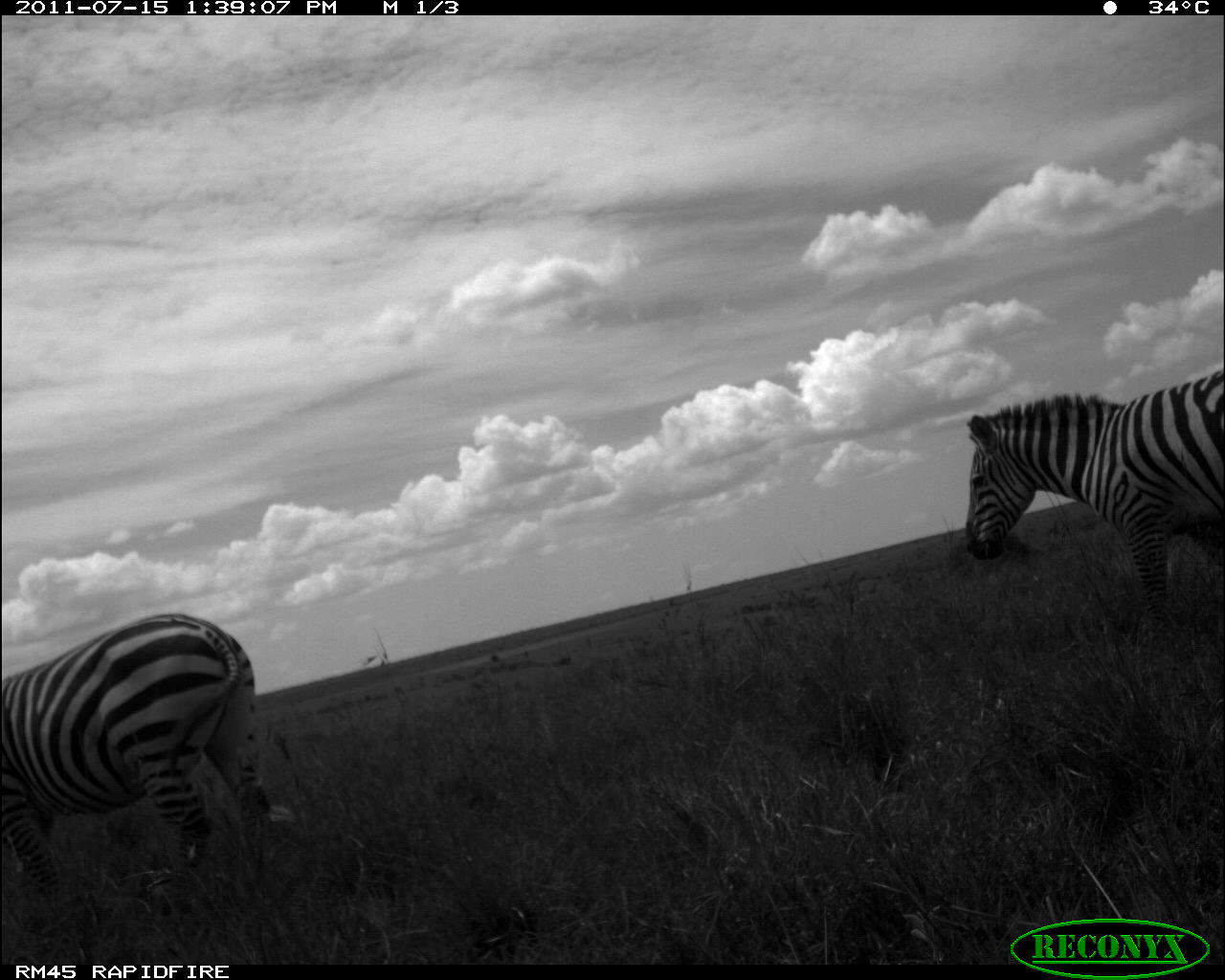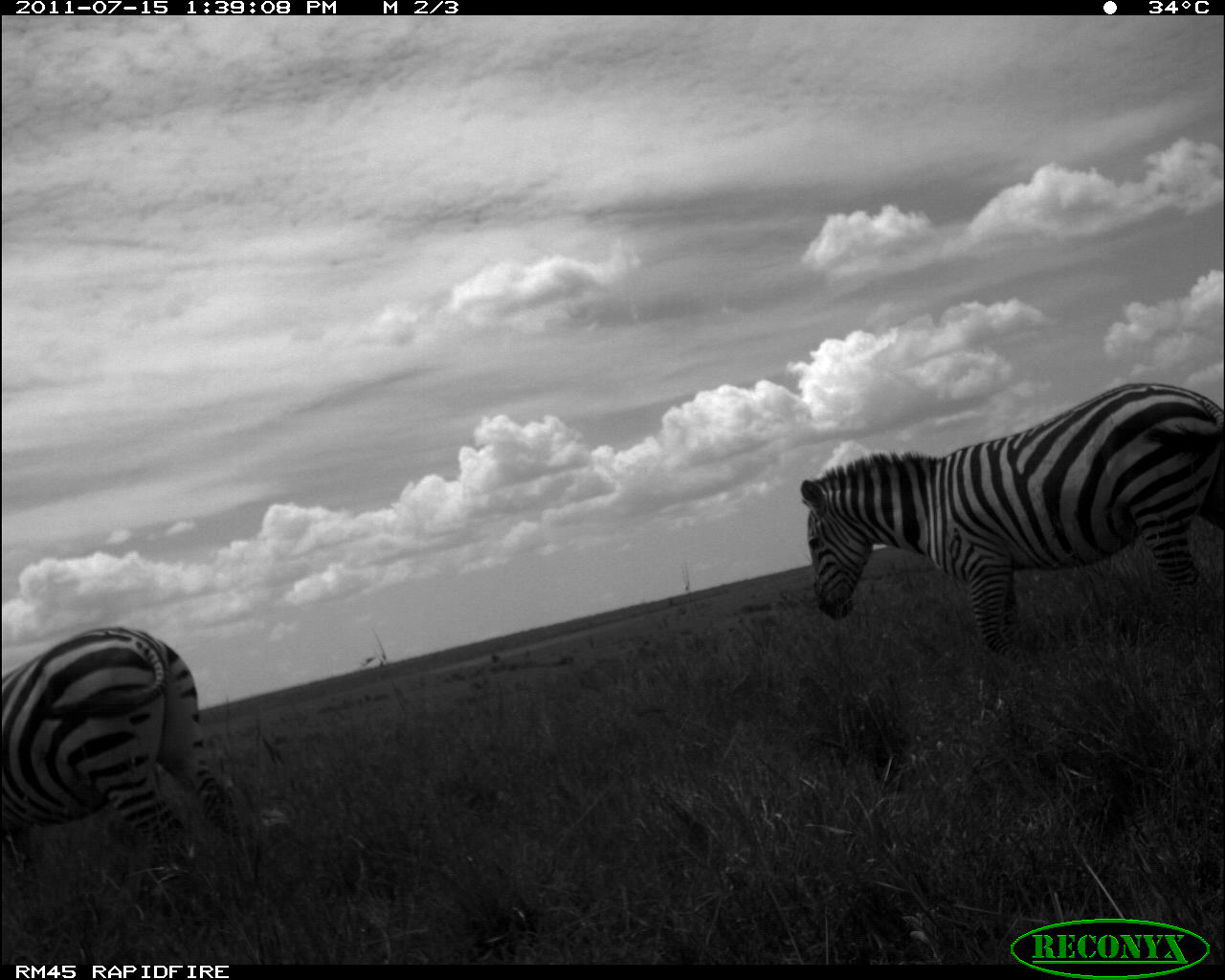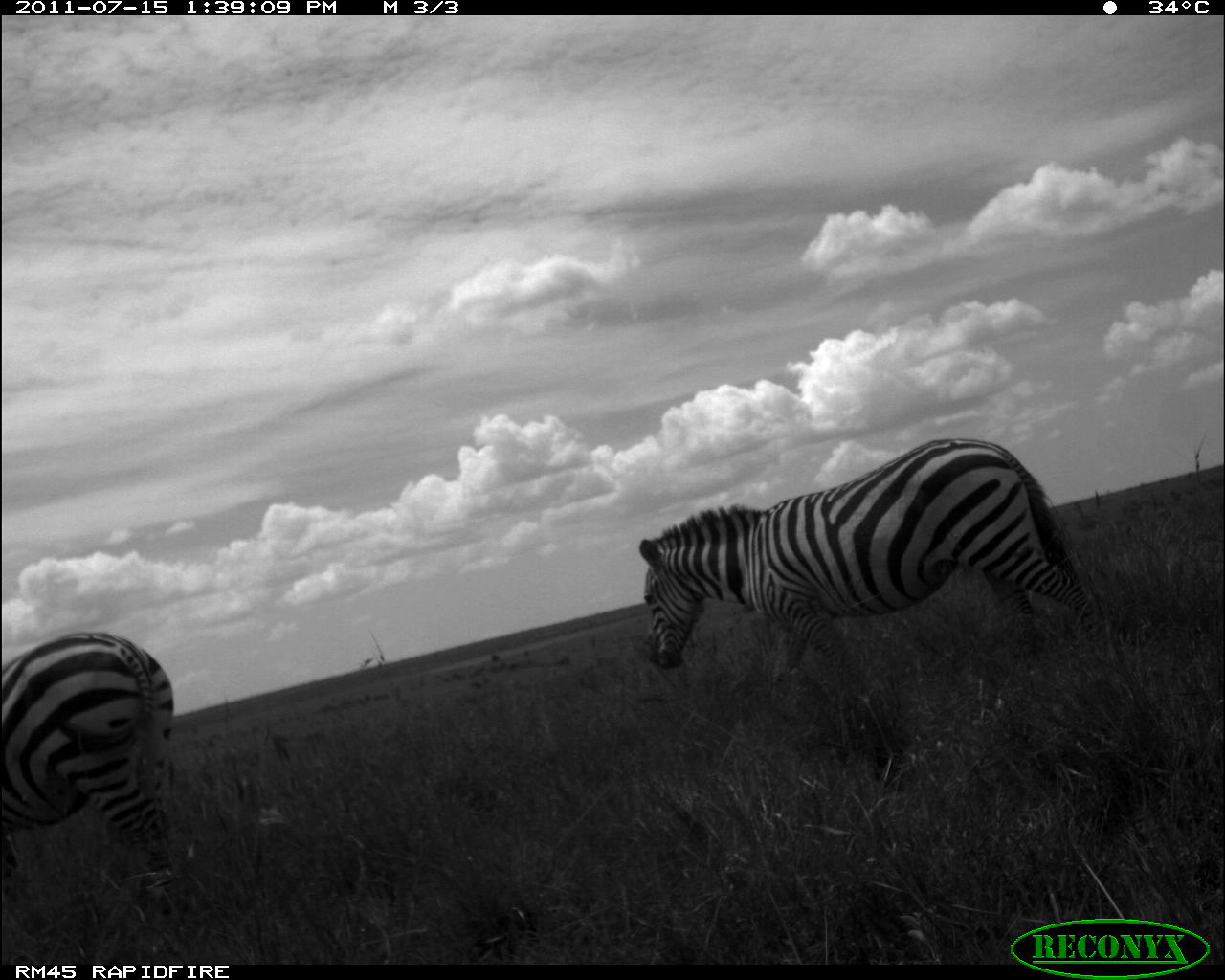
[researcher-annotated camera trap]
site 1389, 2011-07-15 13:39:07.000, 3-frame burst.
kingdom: Animalia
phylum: Chordata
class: Mammalia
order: Perissodactyla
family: Equidae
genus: Equus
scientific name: Equus quagga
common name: plains zebra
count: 2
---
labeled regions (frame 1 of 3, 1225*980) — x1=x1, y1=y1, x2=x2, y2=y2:
equus quagga: x1=2, y1=612, x2=297, y2=965; x1=966, y1=368, x2=1224, y2=651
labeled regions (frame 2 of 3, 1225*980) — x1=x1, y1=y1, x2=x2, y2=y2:
equus quagga: x1=800, y1=383, x2=1225, y2=680; x1=1, y1=625, x2=249, y2=921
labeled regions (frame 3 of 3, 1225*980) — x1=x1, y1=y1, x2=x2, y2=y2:
equus quagga: x1=637, y1=437, x2=1107, y2=691; x1=0, y1=630, x2=182, y2=909